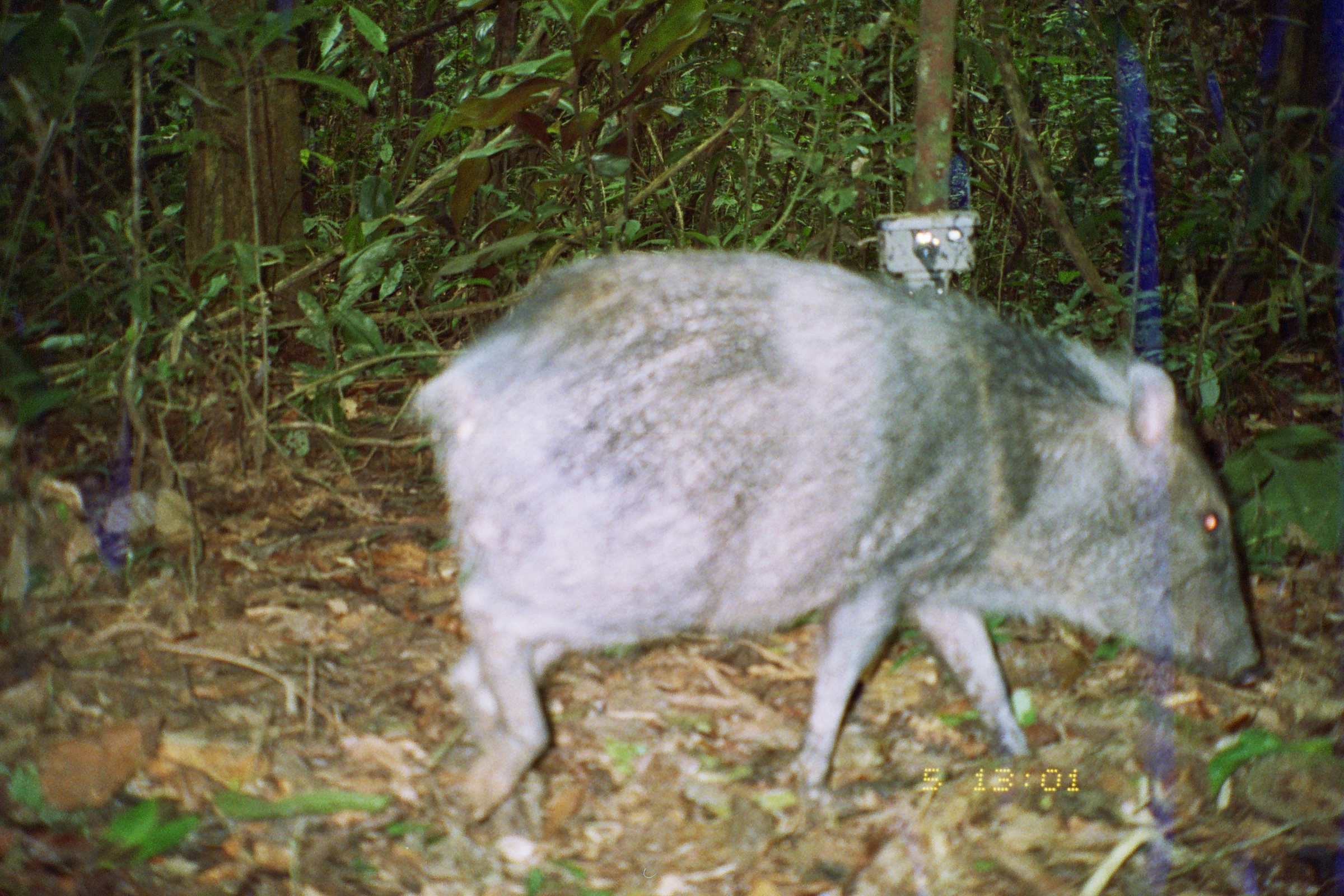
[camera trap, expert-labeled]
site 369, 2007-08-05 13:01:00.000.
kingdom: Animalia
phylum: Chordata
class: Mammalia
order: Artiodactyla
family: Tayassuidae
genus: Pecari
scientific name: Pecari tajacu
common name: collared peccary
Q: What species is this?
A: Pecari tajacu (collared peccary).